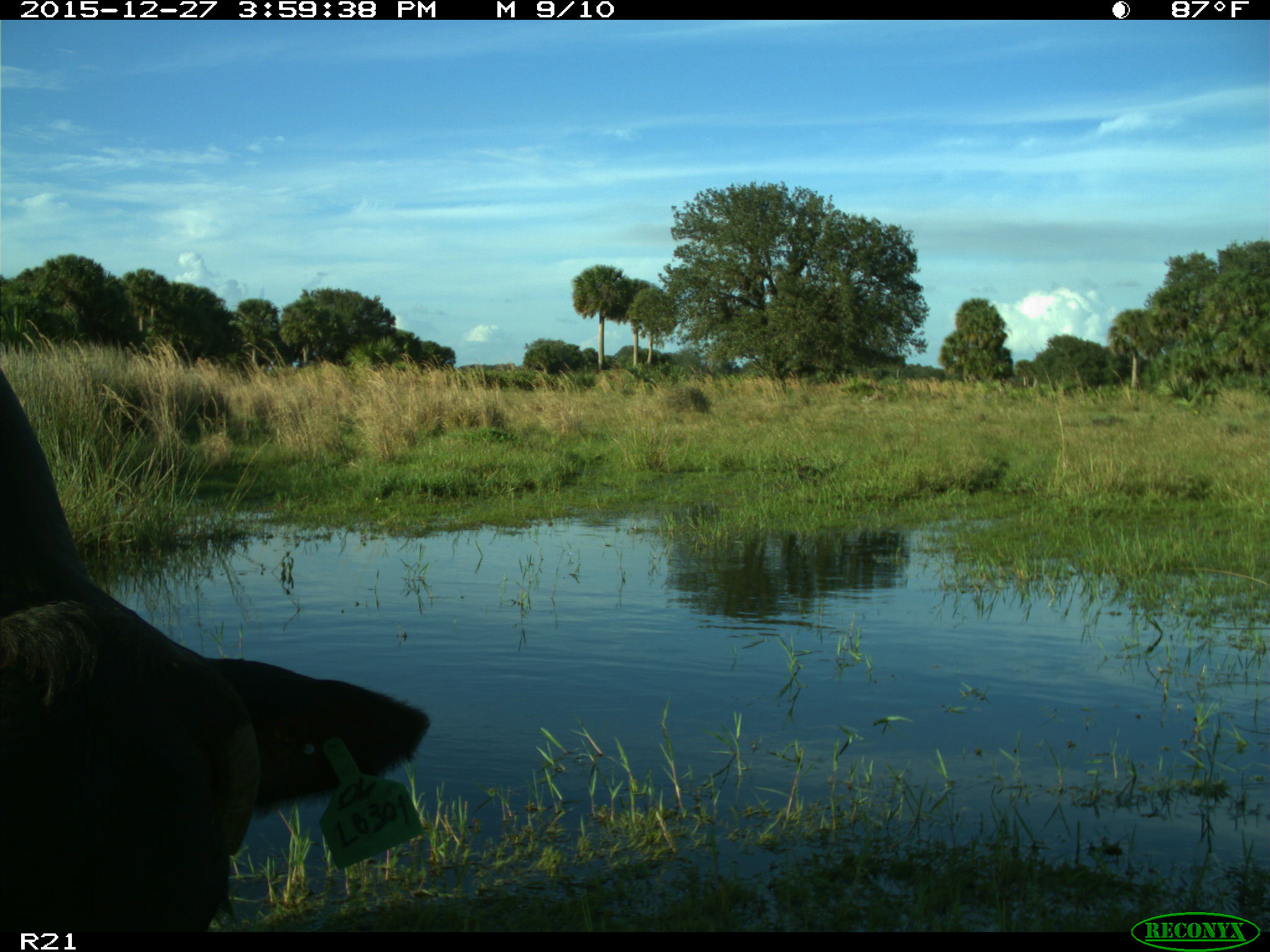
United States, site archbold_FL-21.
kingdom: Animalia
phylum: Chordata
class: Mammalia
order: Artiodactyla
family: Bovidae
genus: Bos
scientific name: Bos taurus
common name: domestic cow